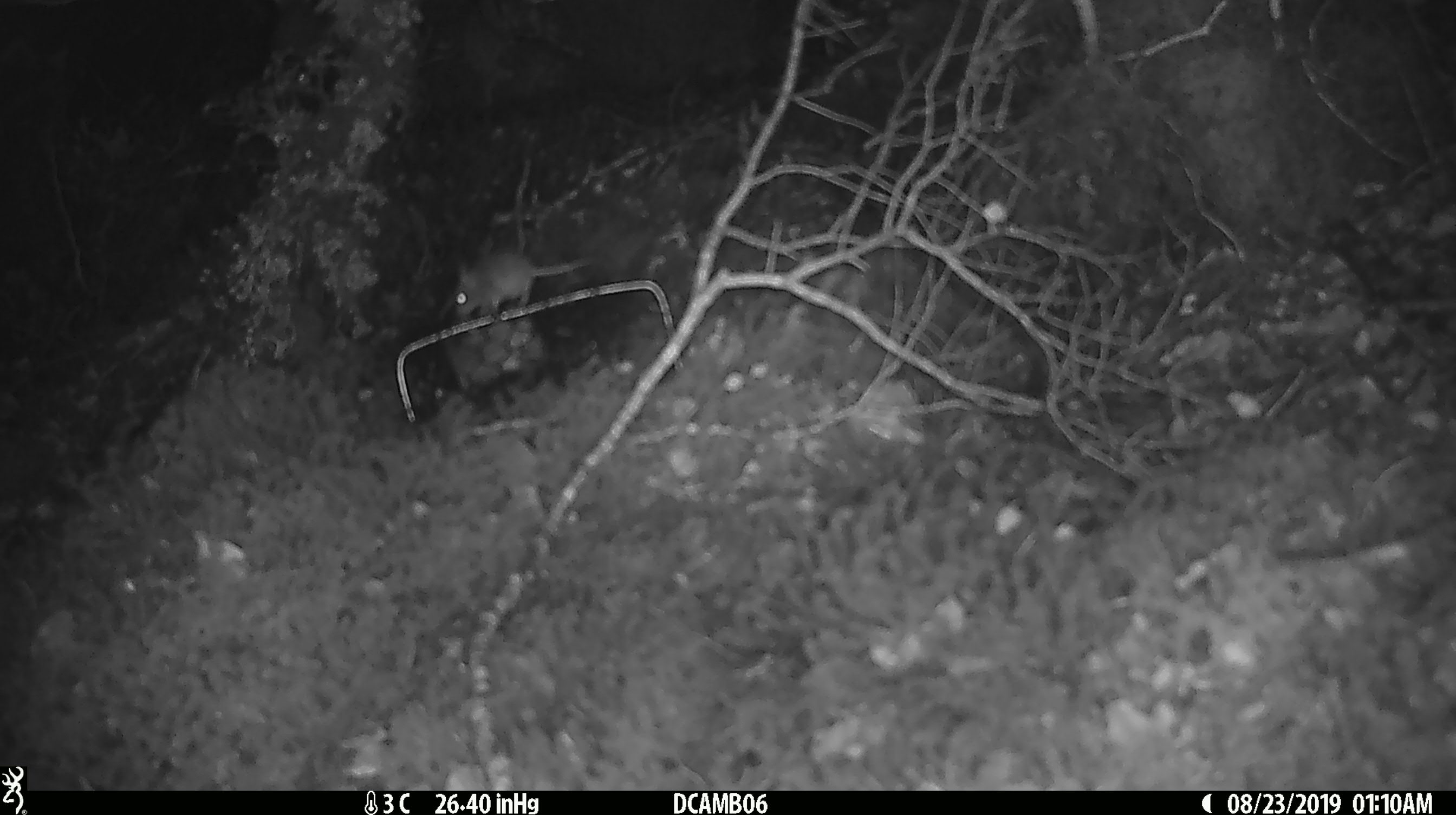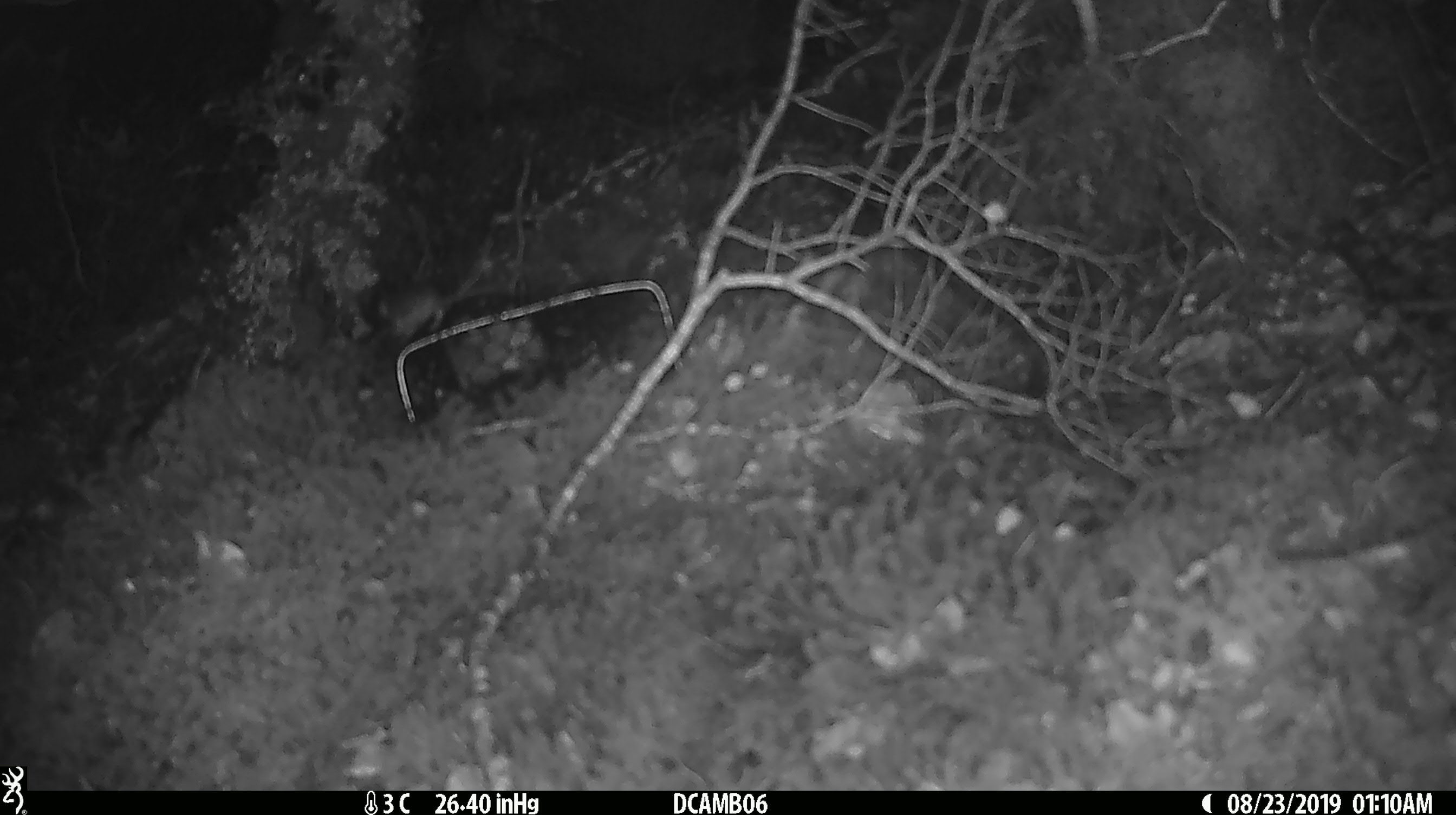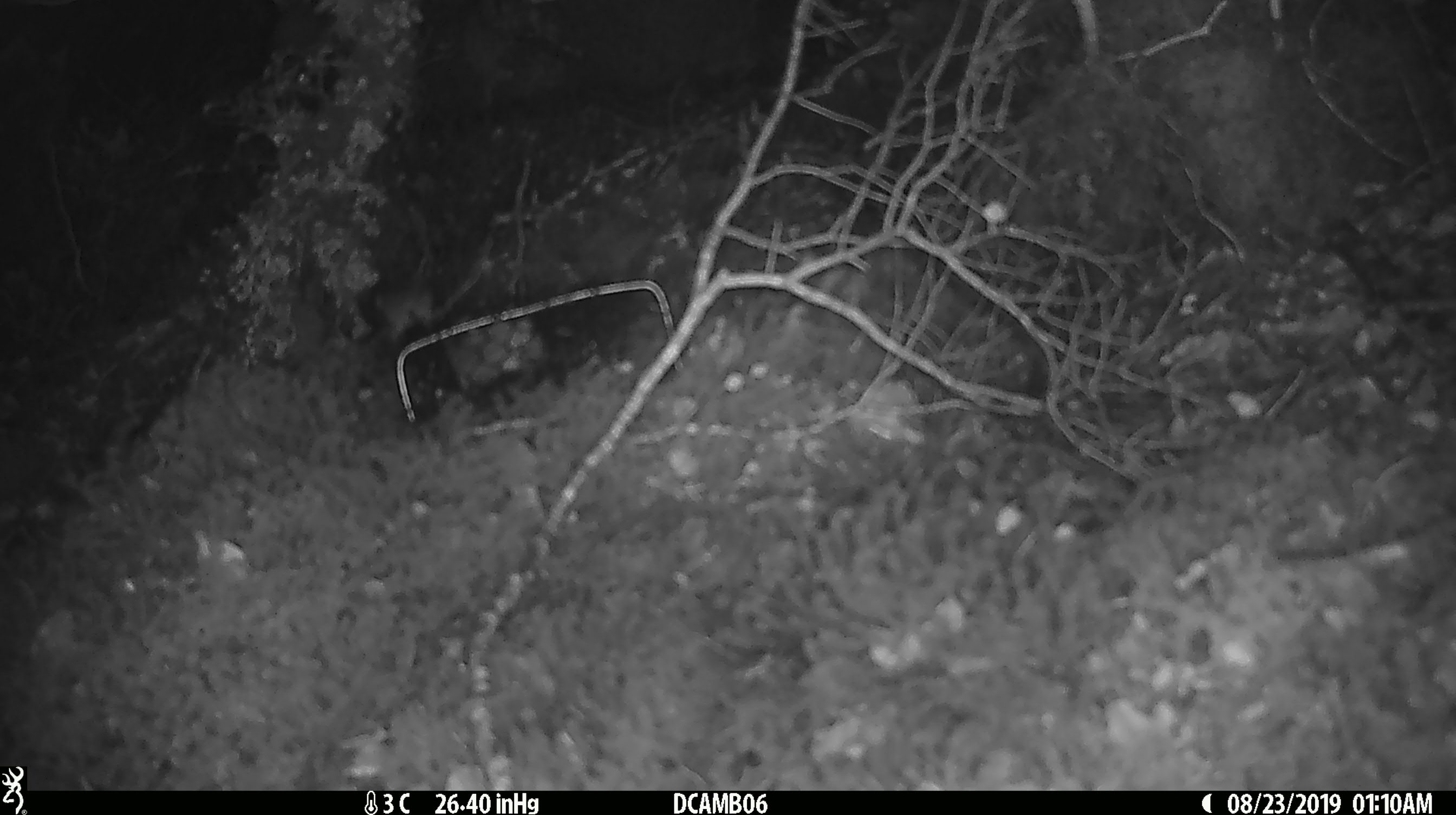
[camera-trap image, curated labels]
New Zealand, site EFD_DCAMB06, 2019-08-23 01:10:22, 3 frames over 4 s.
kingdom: Animalia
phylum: Chordata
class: Mammalia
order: Rodentia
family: Muridae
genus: Mus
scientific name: Mus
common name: mouse